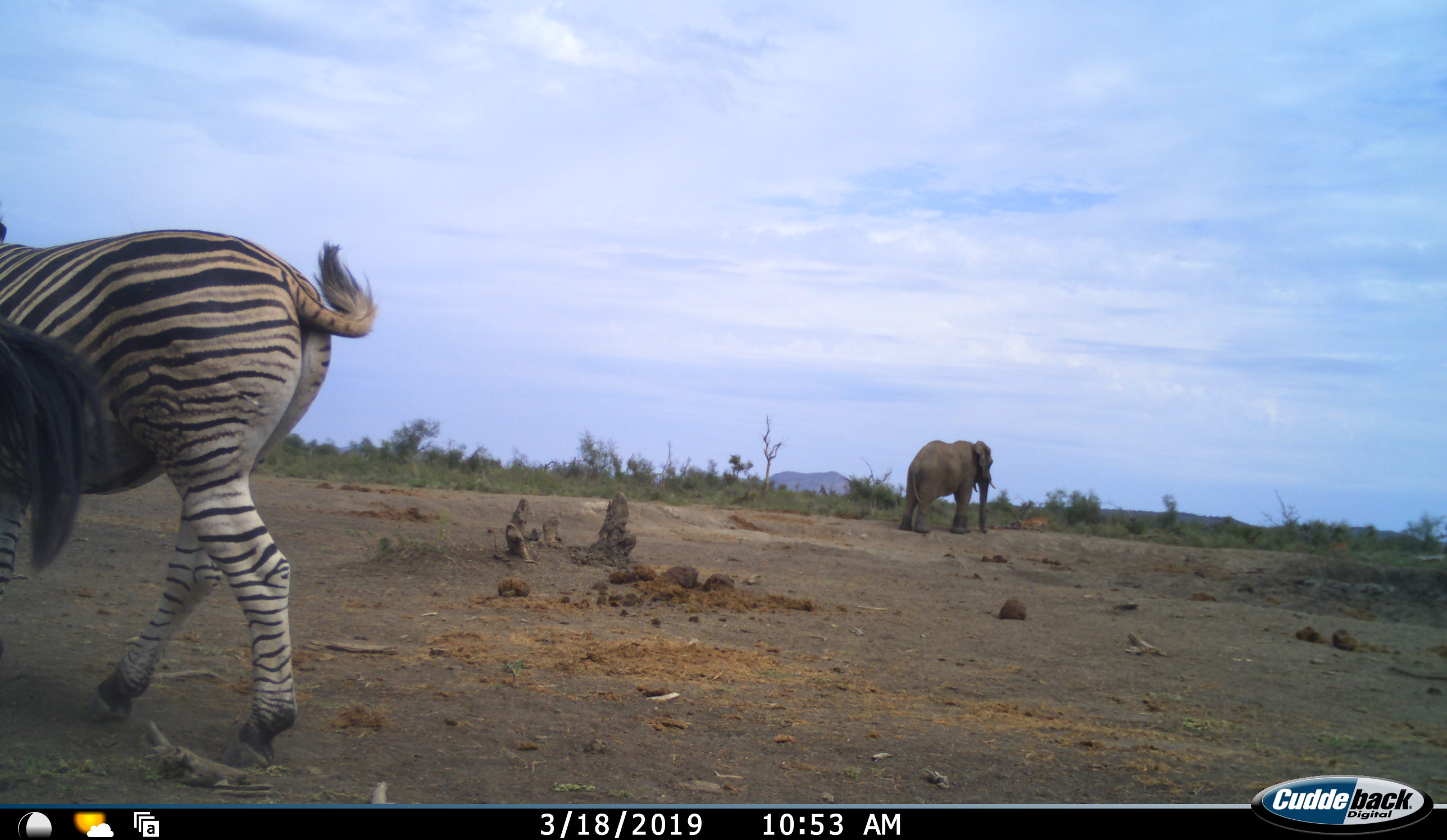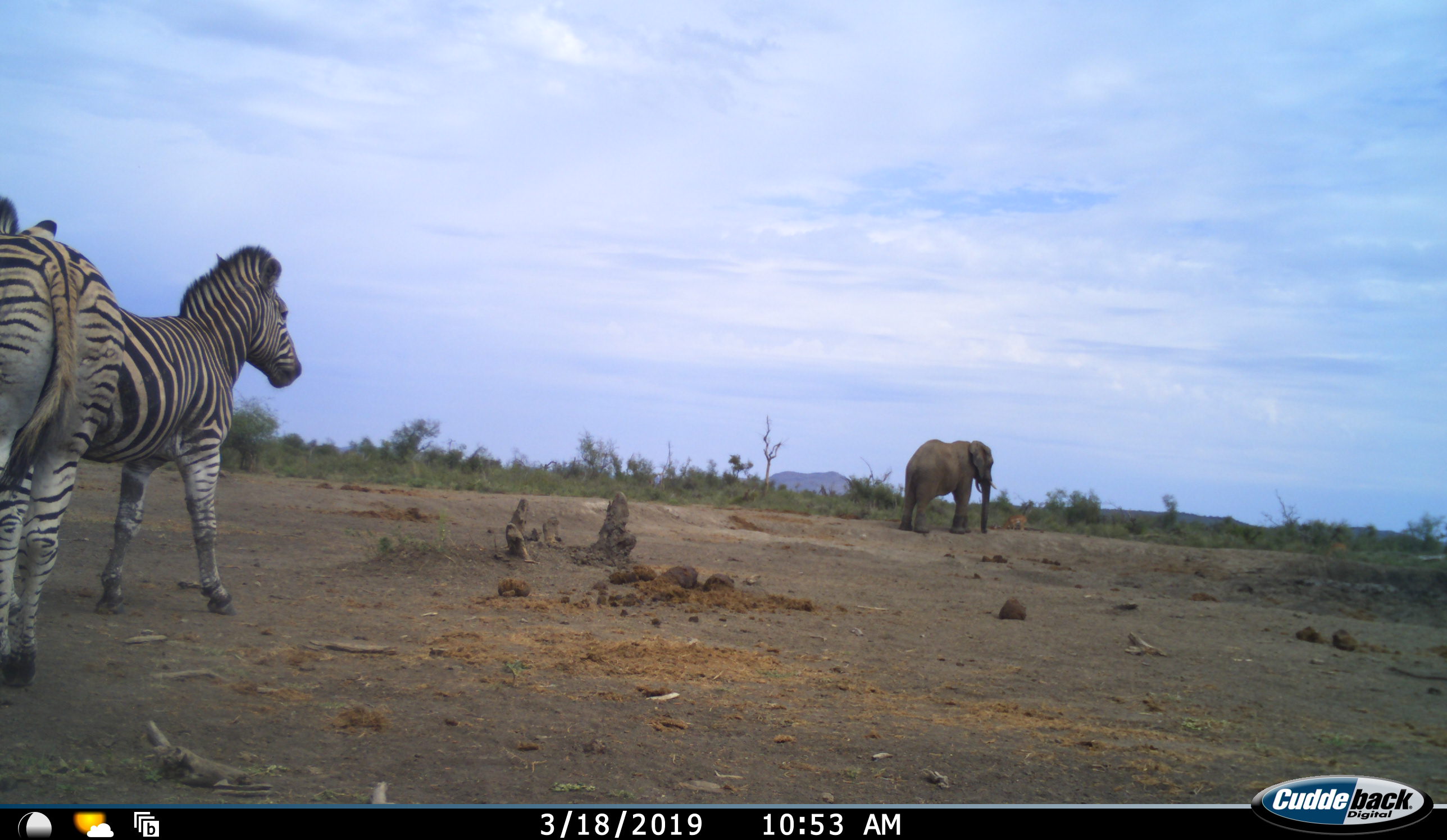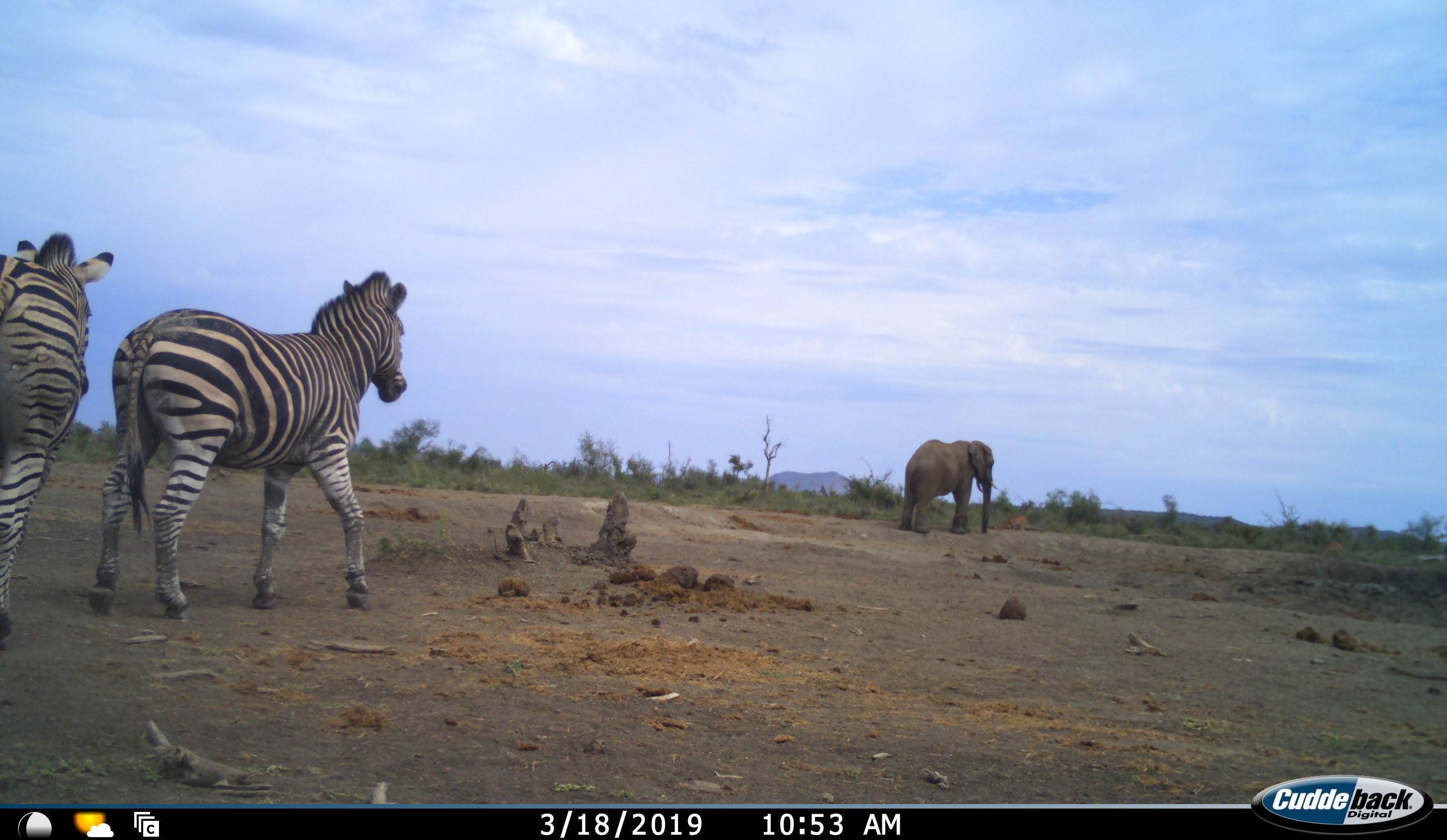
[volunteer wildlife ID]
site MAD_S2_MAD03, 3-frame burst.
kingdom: Animalia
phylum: Chordata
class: Mammalia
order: Proboscidea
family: Elephantidae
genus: Loxodonta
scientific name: Loxodonta africana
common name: african bush elephant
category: elephant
Elephant (african bush elephant) (Loxodonta africana), count 1. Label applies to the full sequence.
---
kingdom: Animalia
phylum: Chordata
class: Mammalia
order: Perissodactyla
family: Equidae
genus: Equus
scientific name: Equus quagga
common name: plains zebra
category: zebraplains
Zebraplains (plains zebra) (Equus quagga), count 2. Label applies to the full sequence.